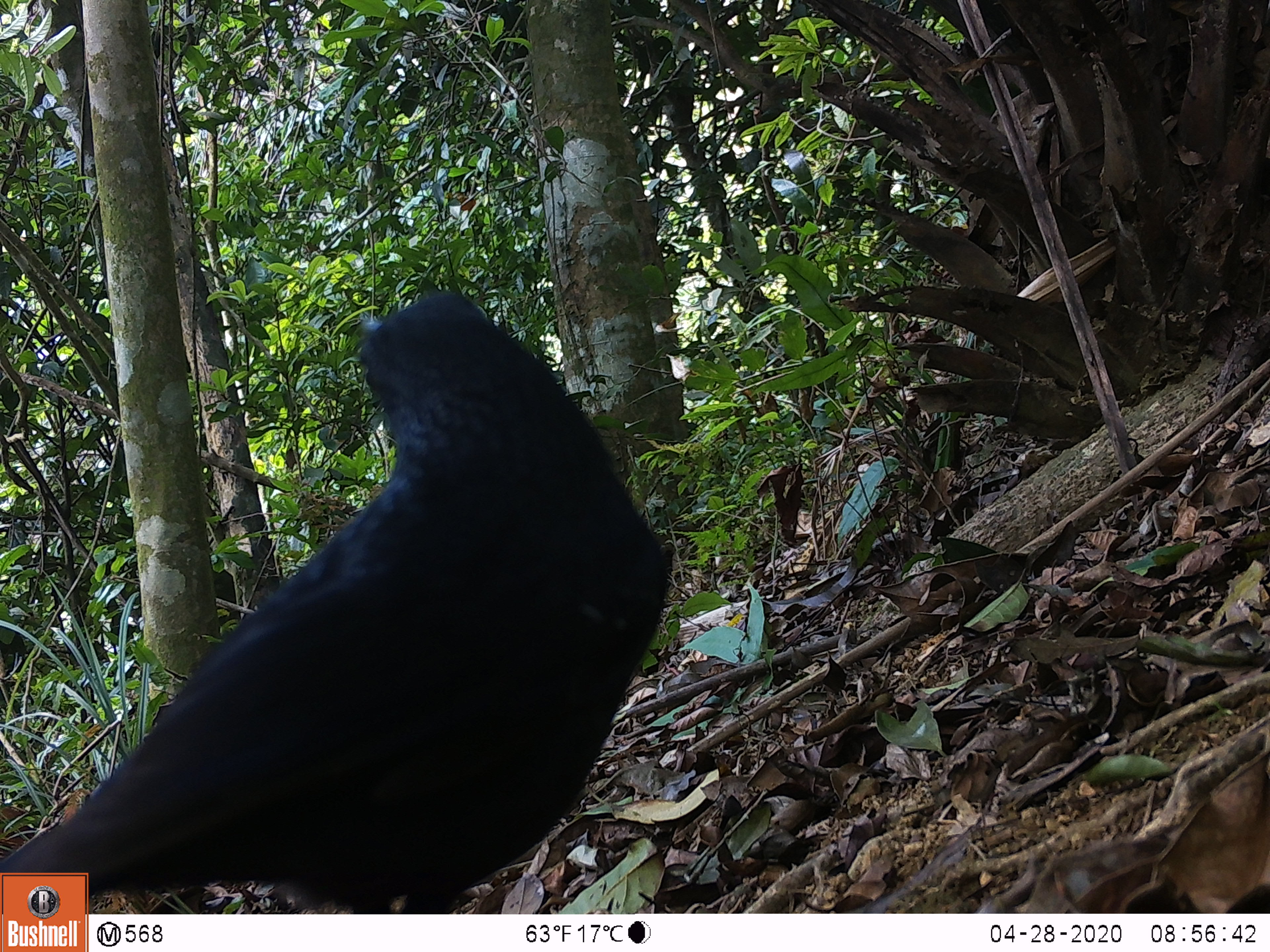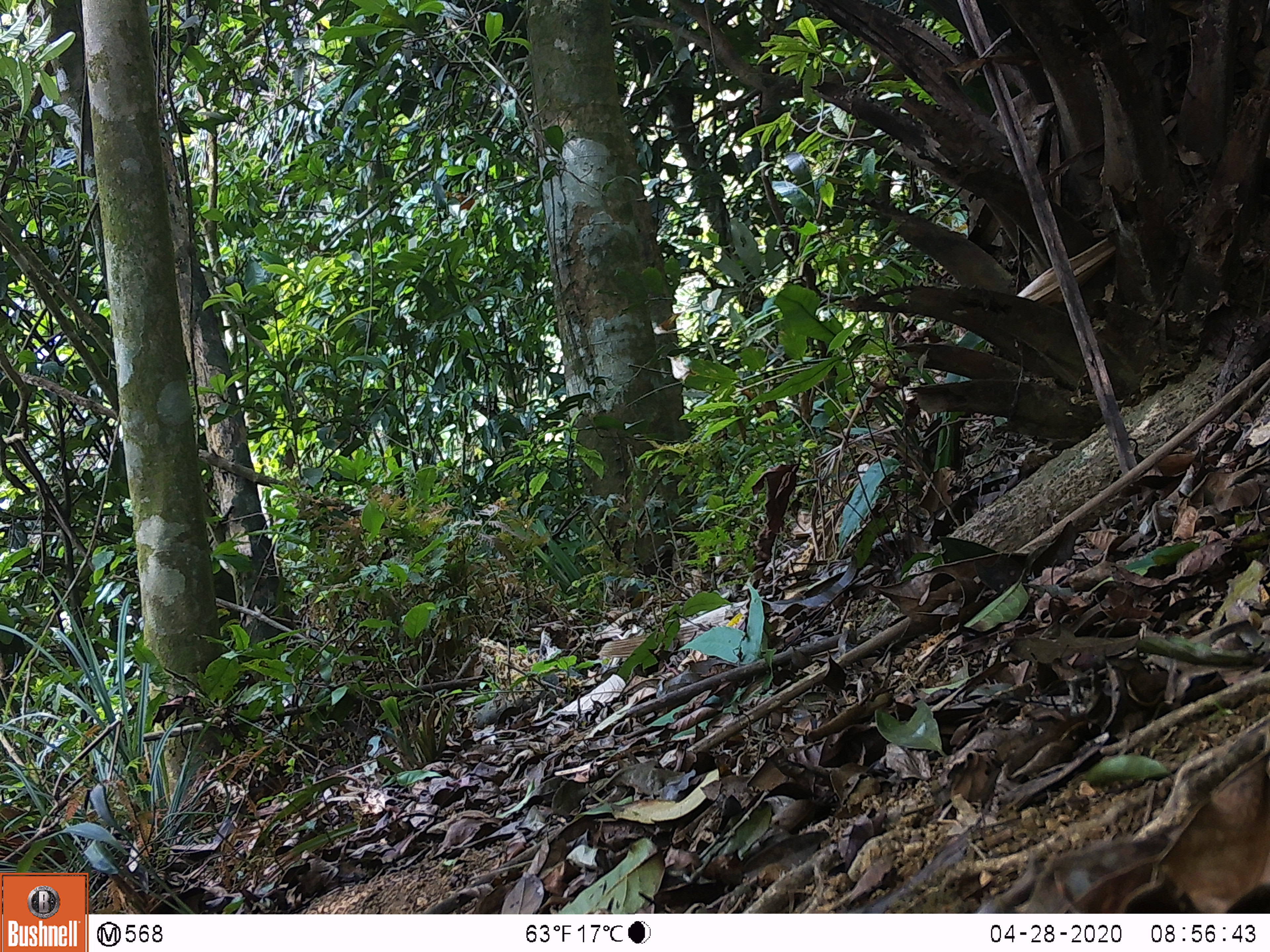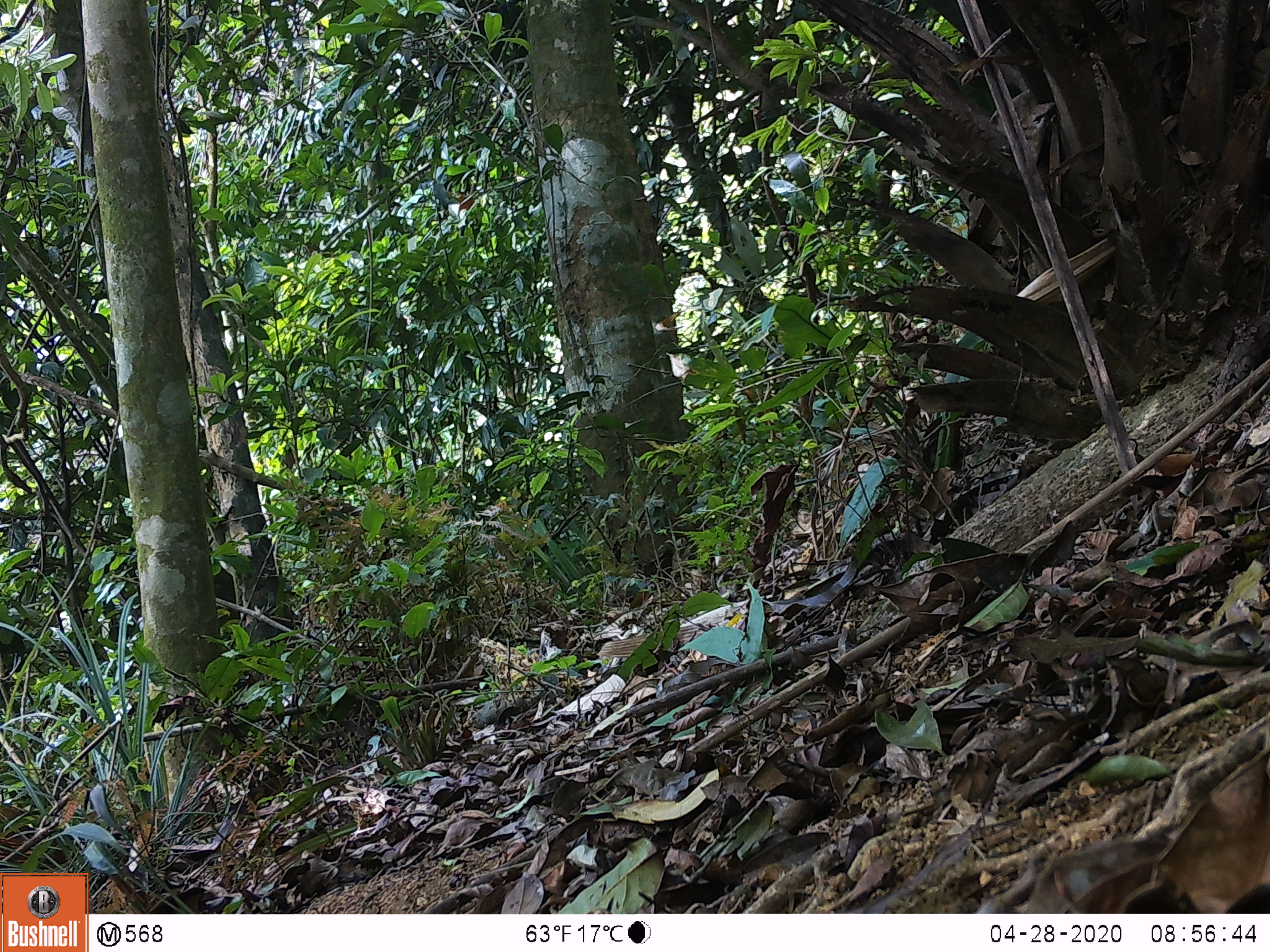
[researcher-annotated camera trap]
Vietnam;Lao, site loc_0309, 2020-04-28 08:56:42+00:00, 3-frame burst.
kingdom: Animalia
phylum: Chordata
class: Aves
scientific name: Aves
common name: bird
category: unidentified bird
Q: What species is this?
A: Unidentified bird (bird) (Aves).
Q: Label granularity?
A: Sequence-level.